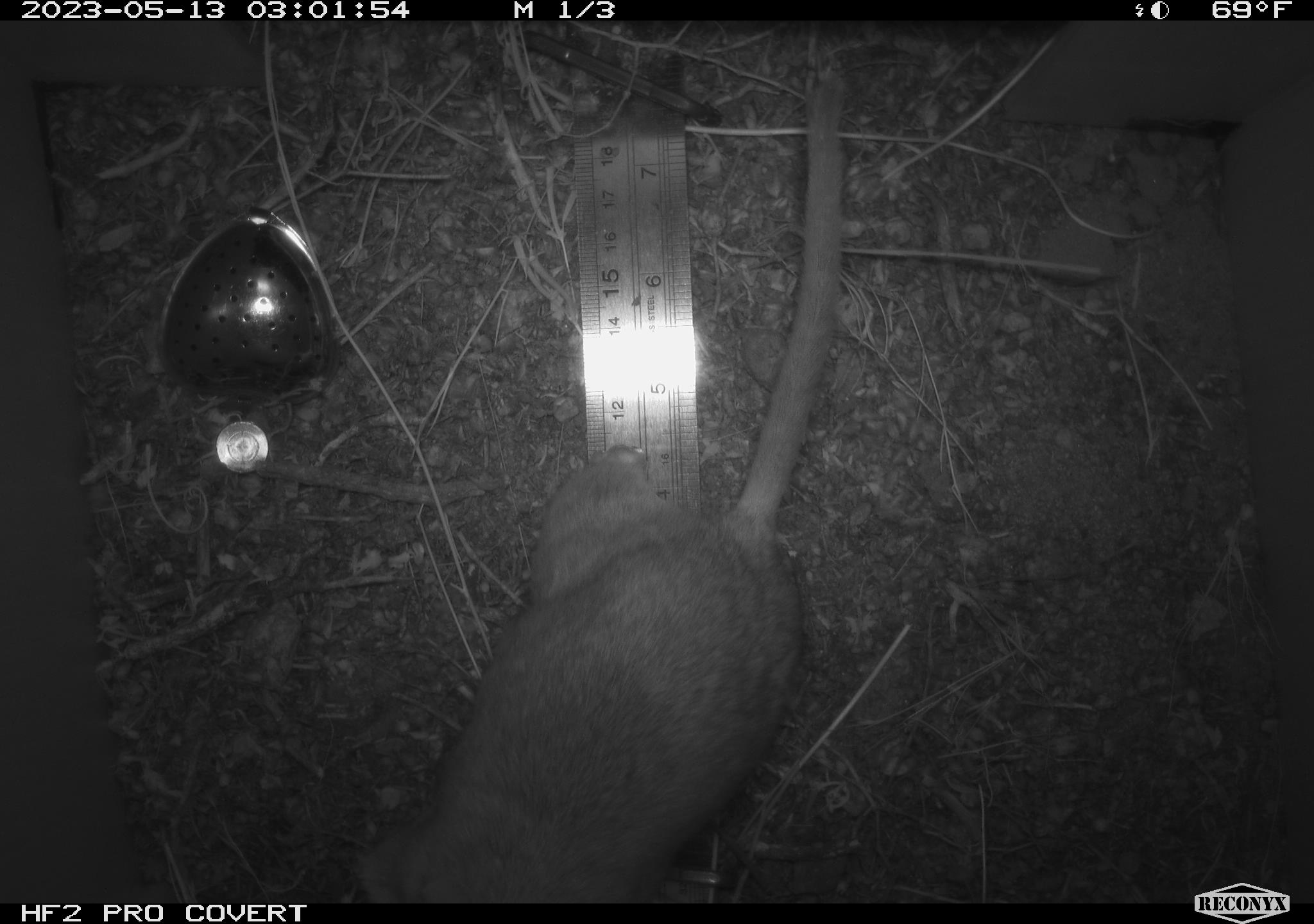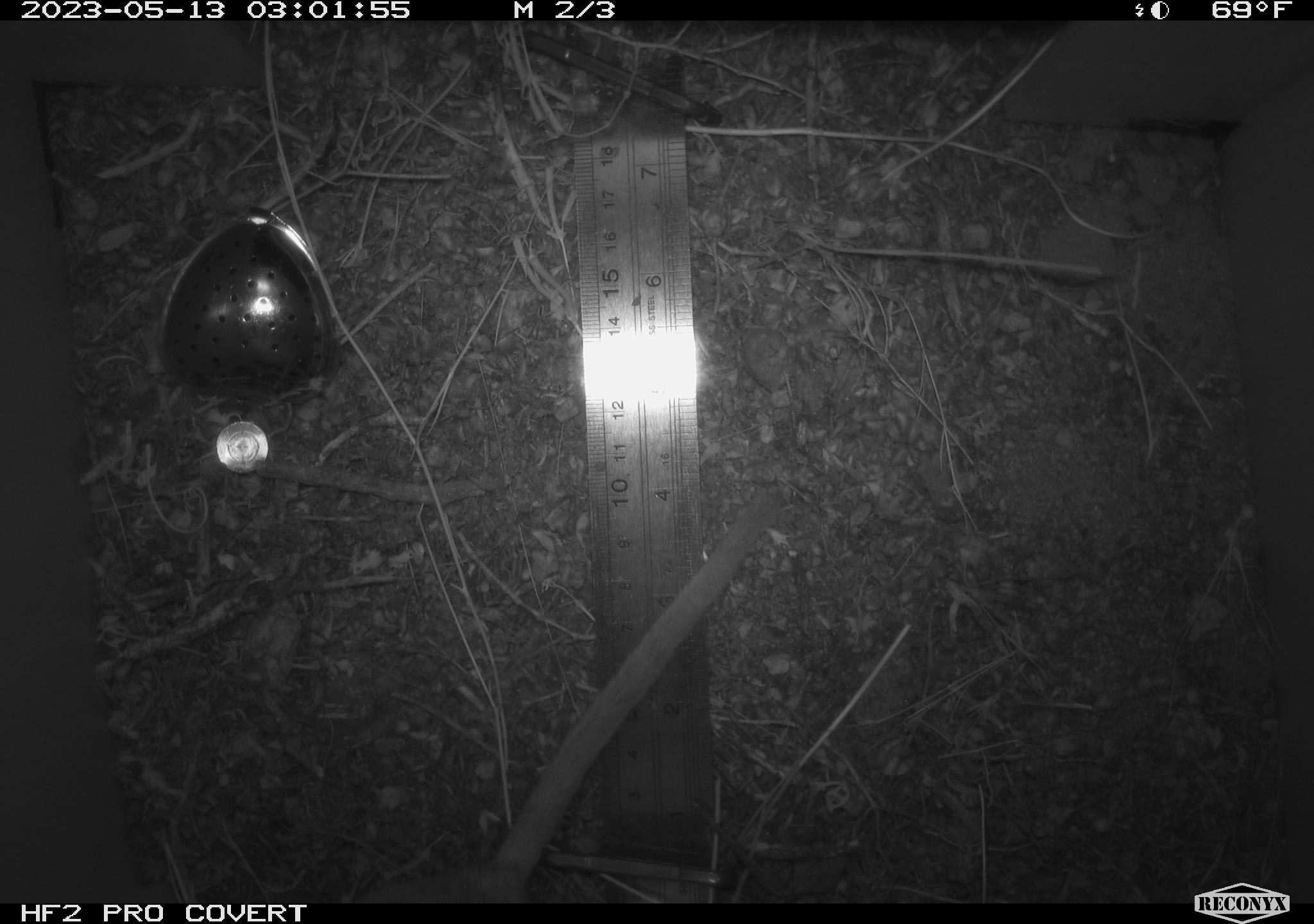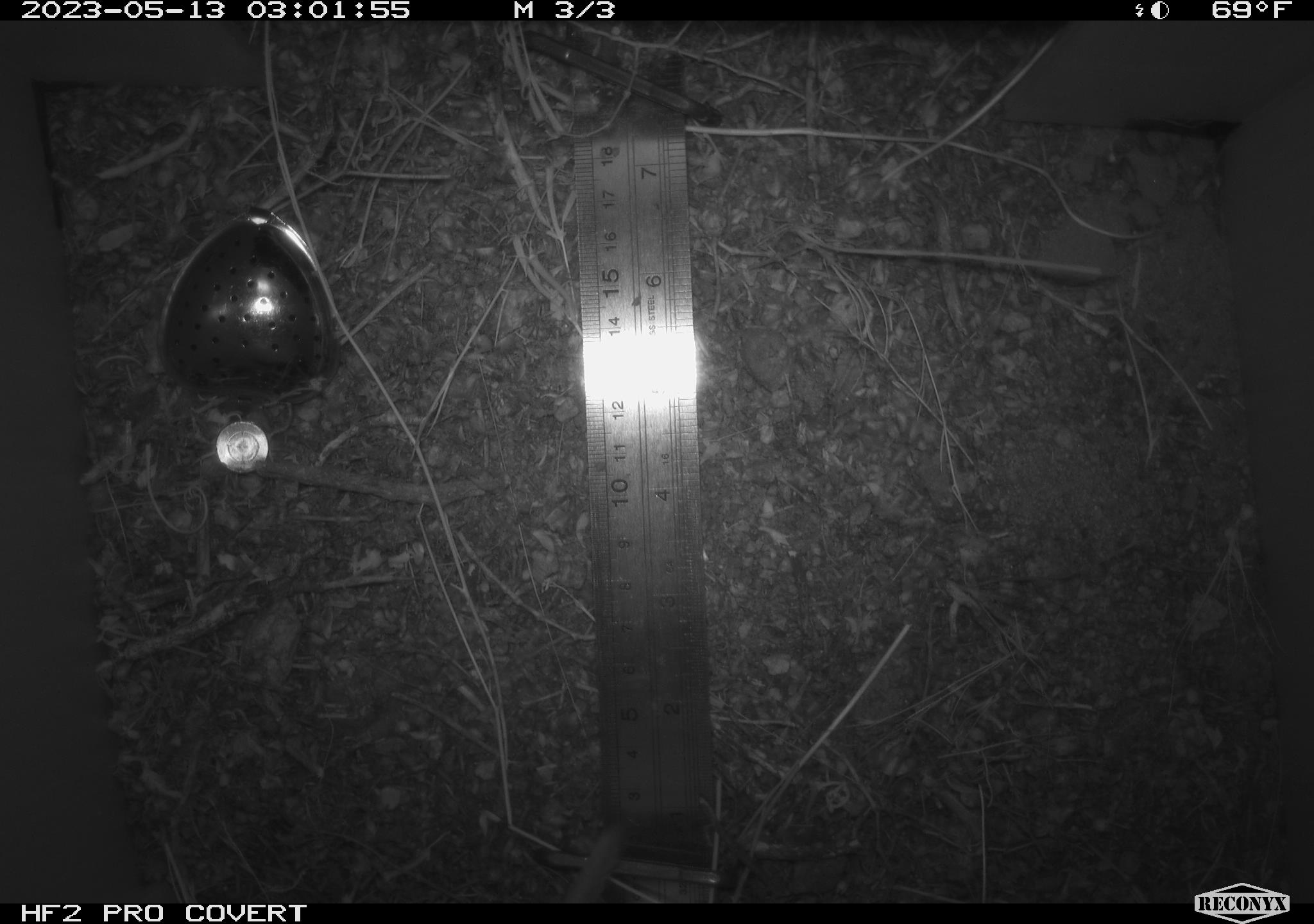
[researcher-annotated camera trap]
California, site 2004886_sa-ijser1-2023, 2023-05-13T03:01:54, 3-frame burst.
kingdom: Animalia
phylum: Chordata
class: Mammalia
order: Rodentia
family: Cricetidae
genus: Neotoma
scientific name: Neotoma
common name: pack rat or woodrat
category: neotoma species